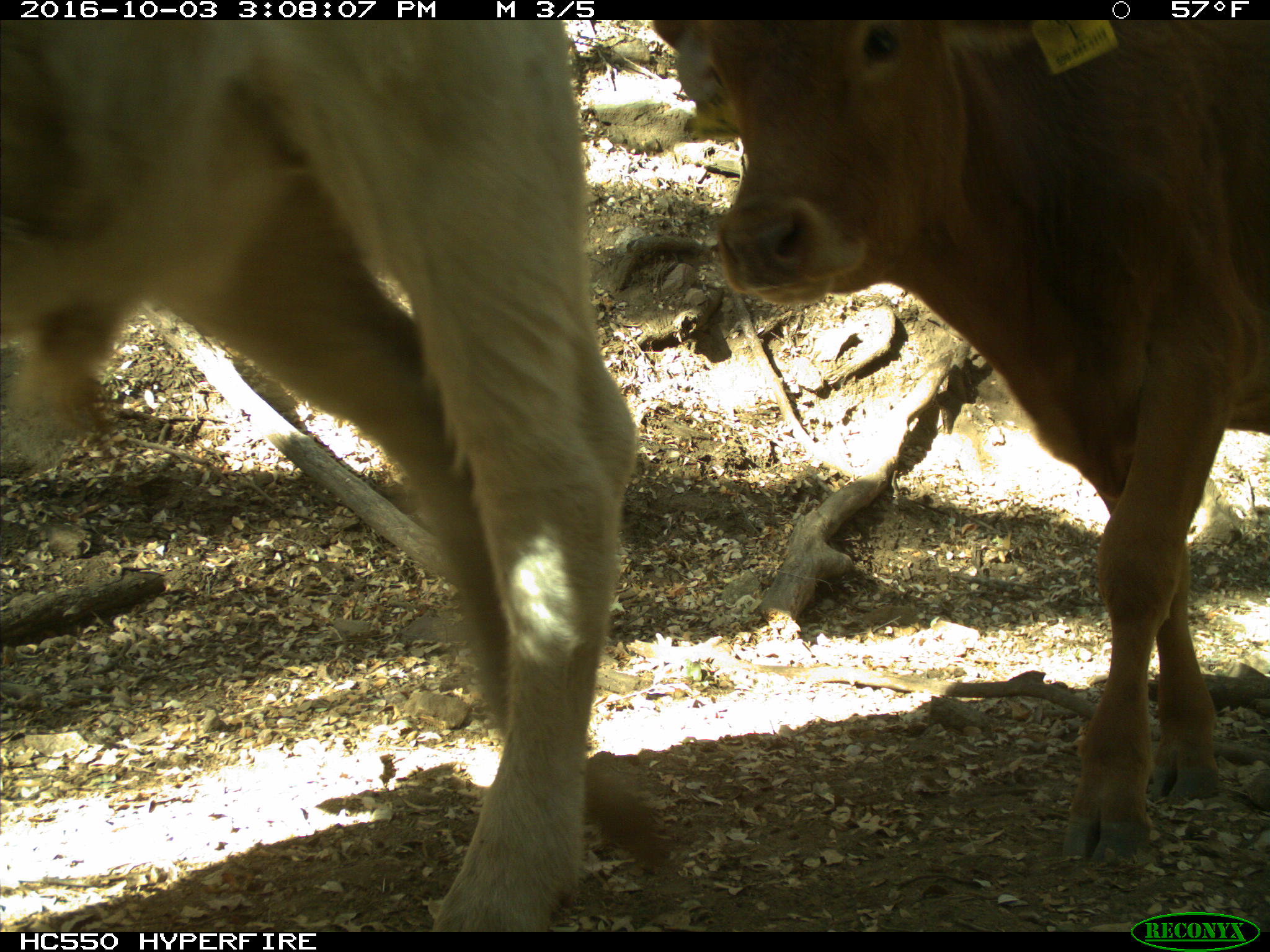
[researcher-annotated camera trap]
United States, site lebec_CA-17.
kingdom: Animalia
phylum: Chordata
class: Mammalia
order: Artiodactyla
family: Bovidae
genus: Bos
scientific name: Bos taurus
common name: domestic cow